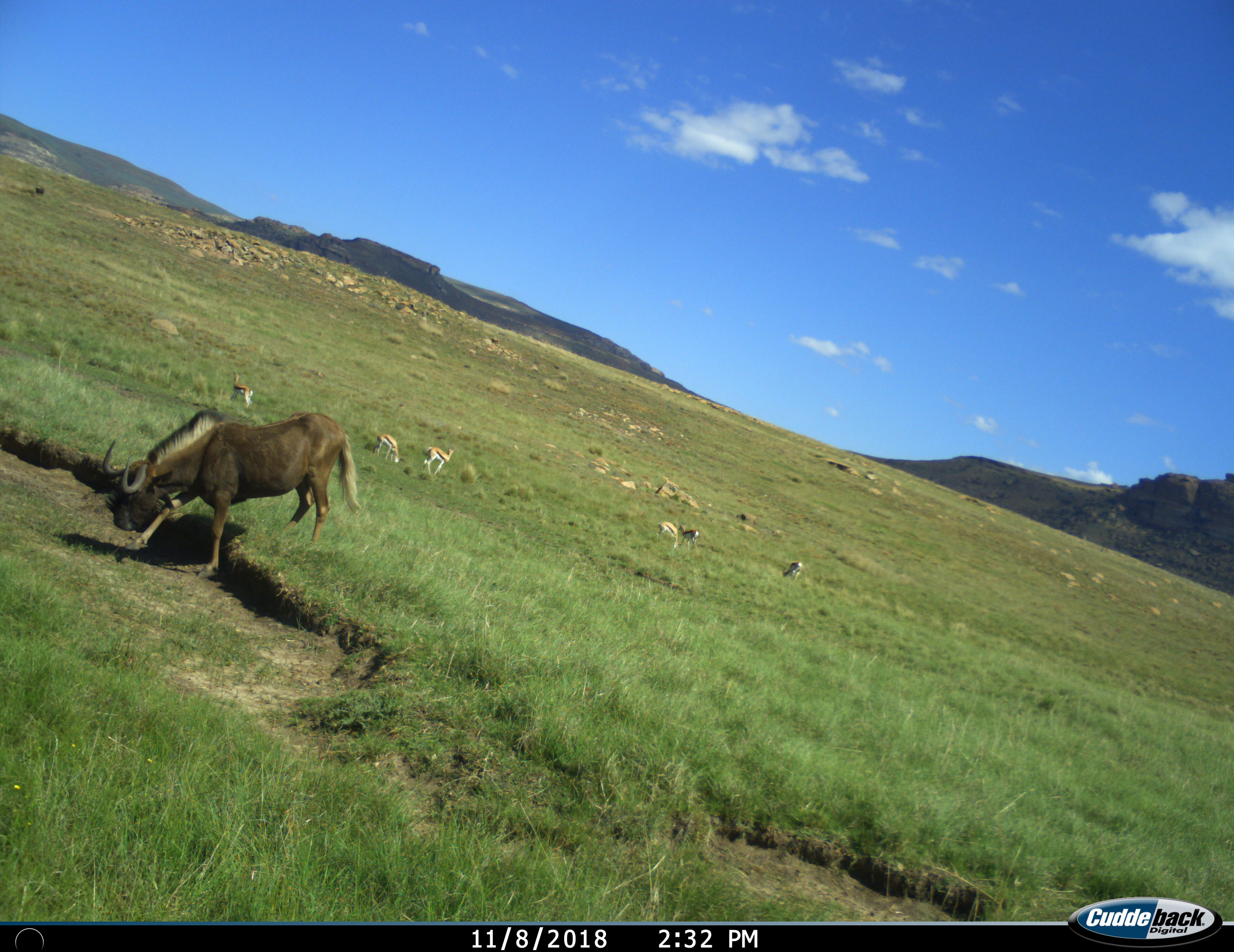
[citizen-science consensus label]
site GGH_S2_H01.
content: unidentified animal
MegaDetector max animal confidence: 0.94